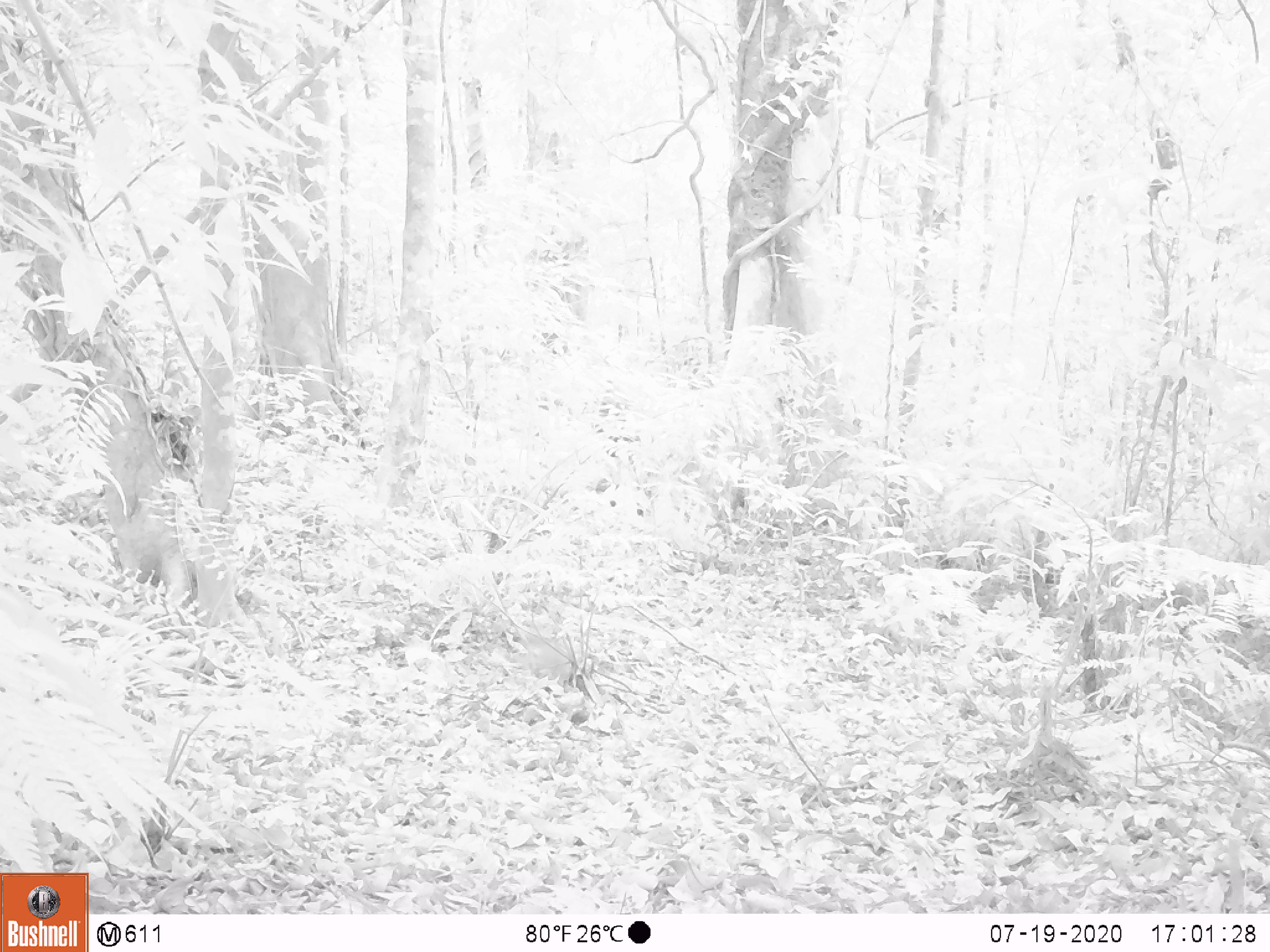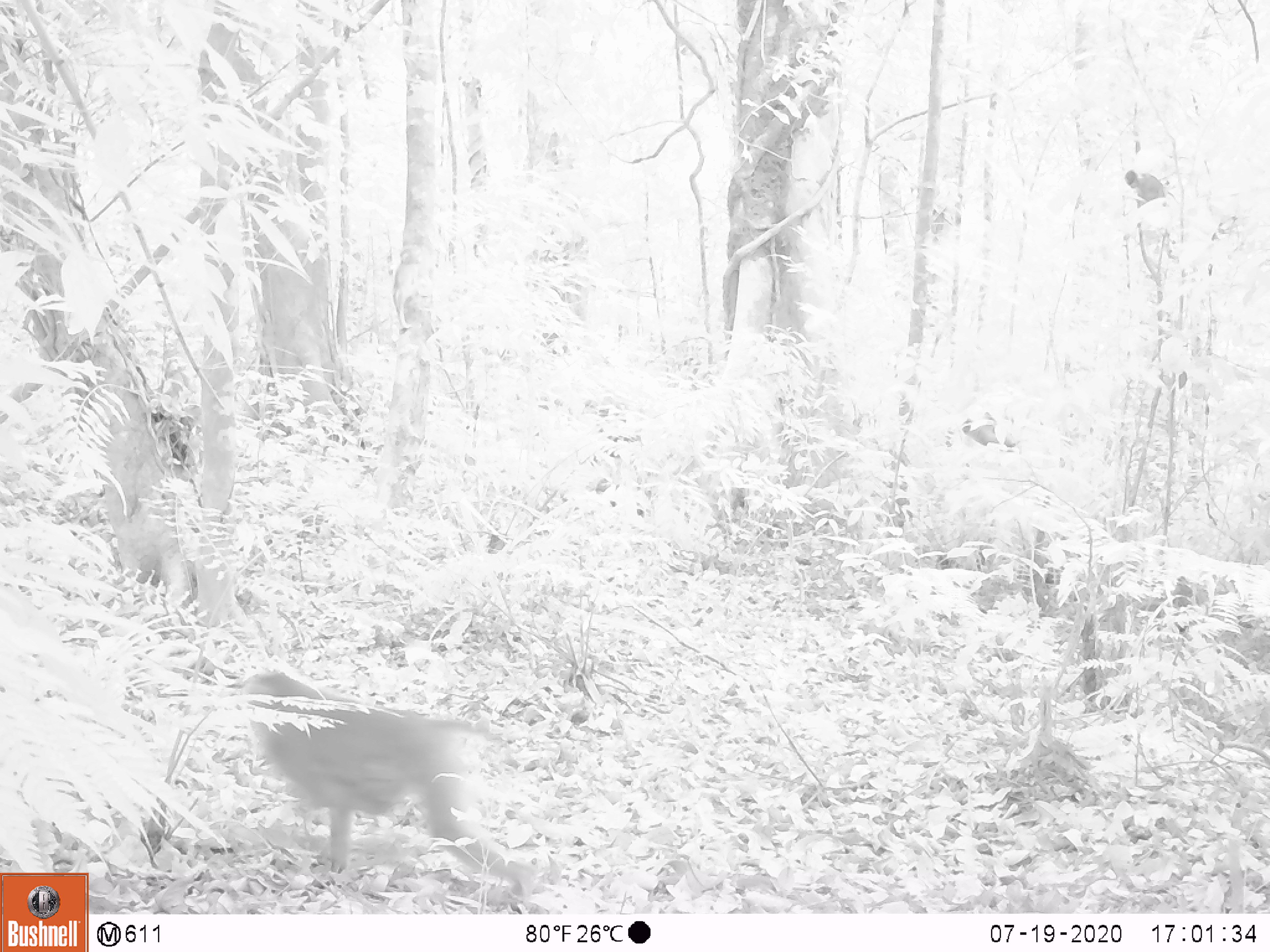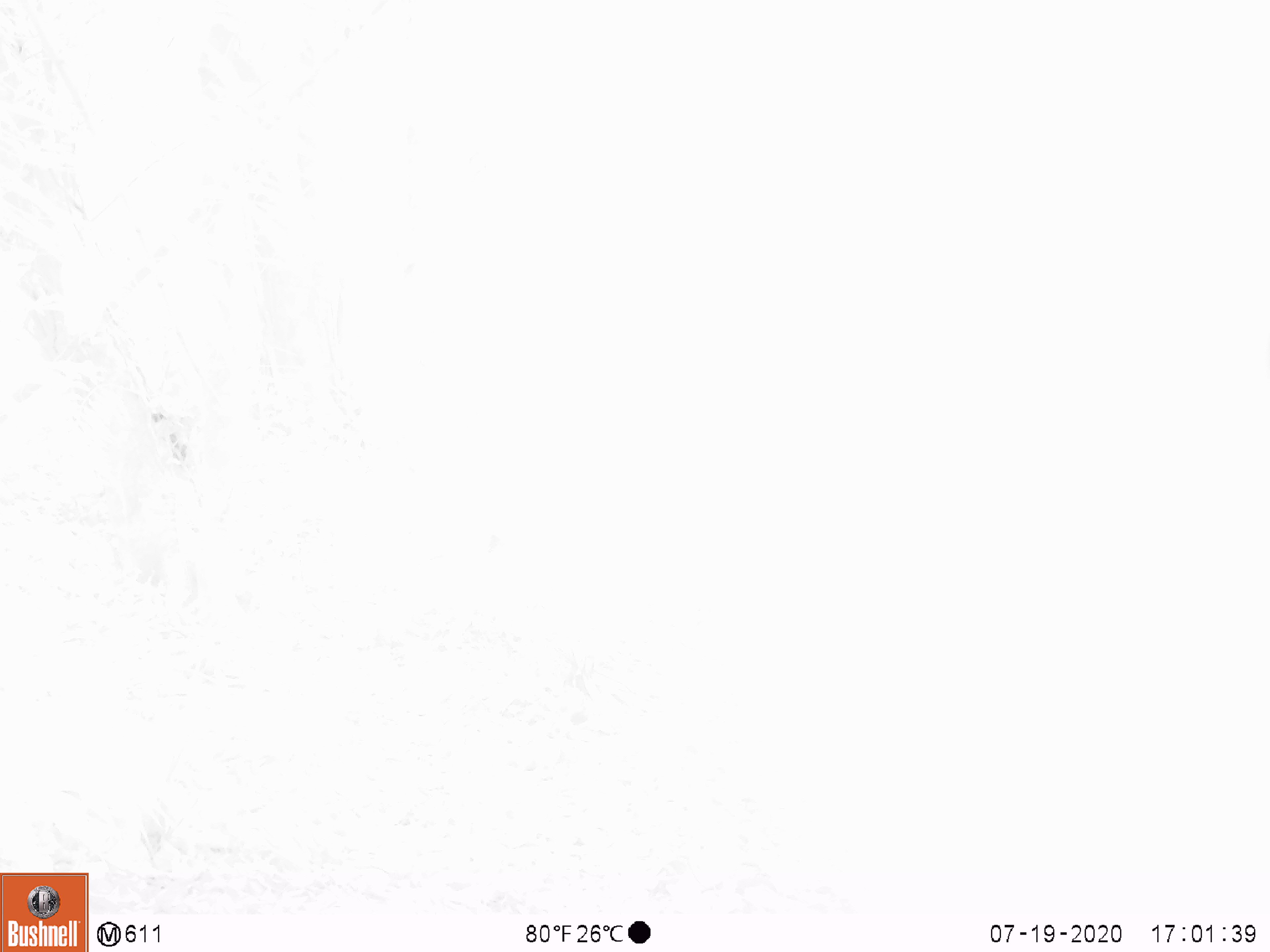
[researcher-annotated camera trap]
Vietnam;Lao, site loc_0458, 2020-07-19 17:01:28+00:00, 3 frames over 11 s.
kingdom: Animalia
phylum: Chordata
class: Mammalia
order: Primates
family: Cercopithecidae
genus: Macaca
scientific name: Macaca nemestrina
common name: pig-tailed macaque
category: pig tailed macaque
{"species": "pig tailed macaque (pig-tailed macaque) (Macaca nemestrina)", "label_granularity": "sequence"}